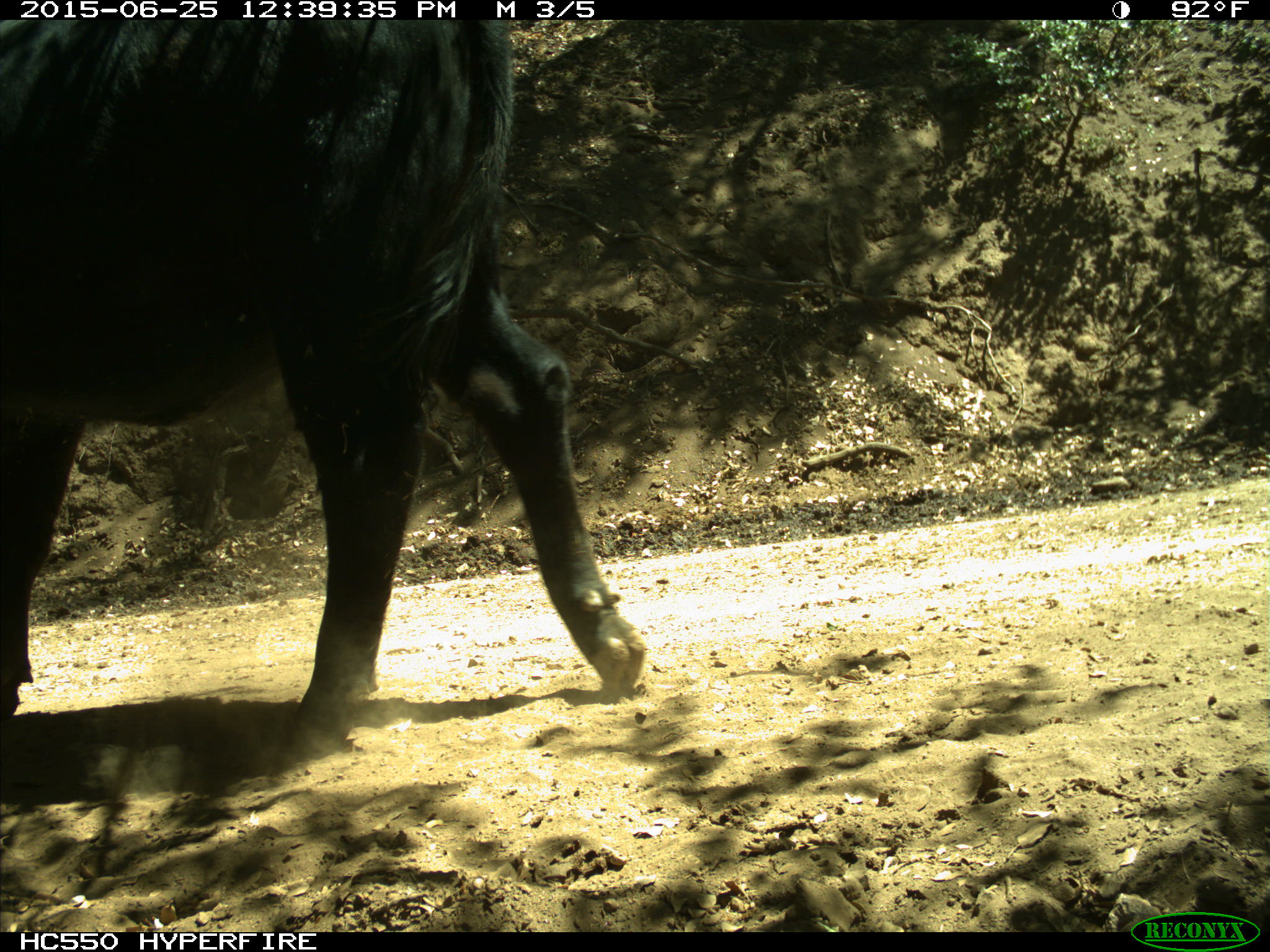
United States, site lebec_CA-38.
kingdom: Animalia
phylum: Chordata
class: Mammalia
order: Artiodactyla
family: Bovidae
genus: Bos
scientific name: Bos taurus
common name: domestic cow